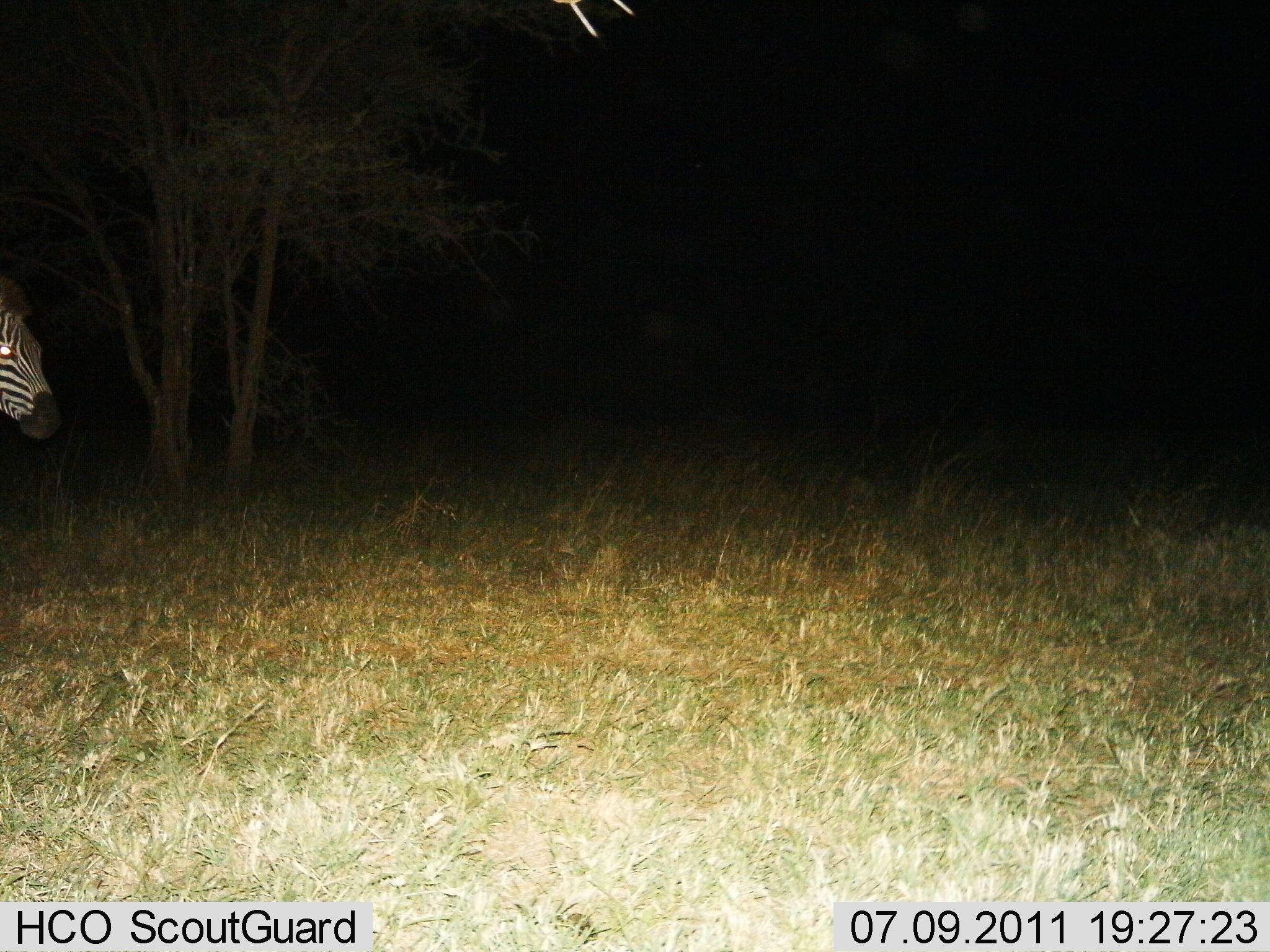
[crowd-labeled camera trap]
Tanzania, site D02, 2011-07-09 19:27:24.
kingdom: Animalia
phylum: Chordata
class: Mammalia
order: Perissodactyla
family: Equidae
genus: Equus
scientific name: Equus quagga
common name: plains zebra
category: zebra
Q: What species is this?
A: Zebra (plains zebra) (Equus quagga).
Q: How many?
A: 1.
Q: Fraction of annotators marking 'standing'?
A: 67%.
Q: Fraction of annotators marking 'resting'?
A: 0%.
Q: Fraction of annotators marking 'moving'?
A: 33%.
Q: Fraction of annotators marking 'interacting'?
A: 0%.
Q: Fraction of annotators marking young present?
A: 0%.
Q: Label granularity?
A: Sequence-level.